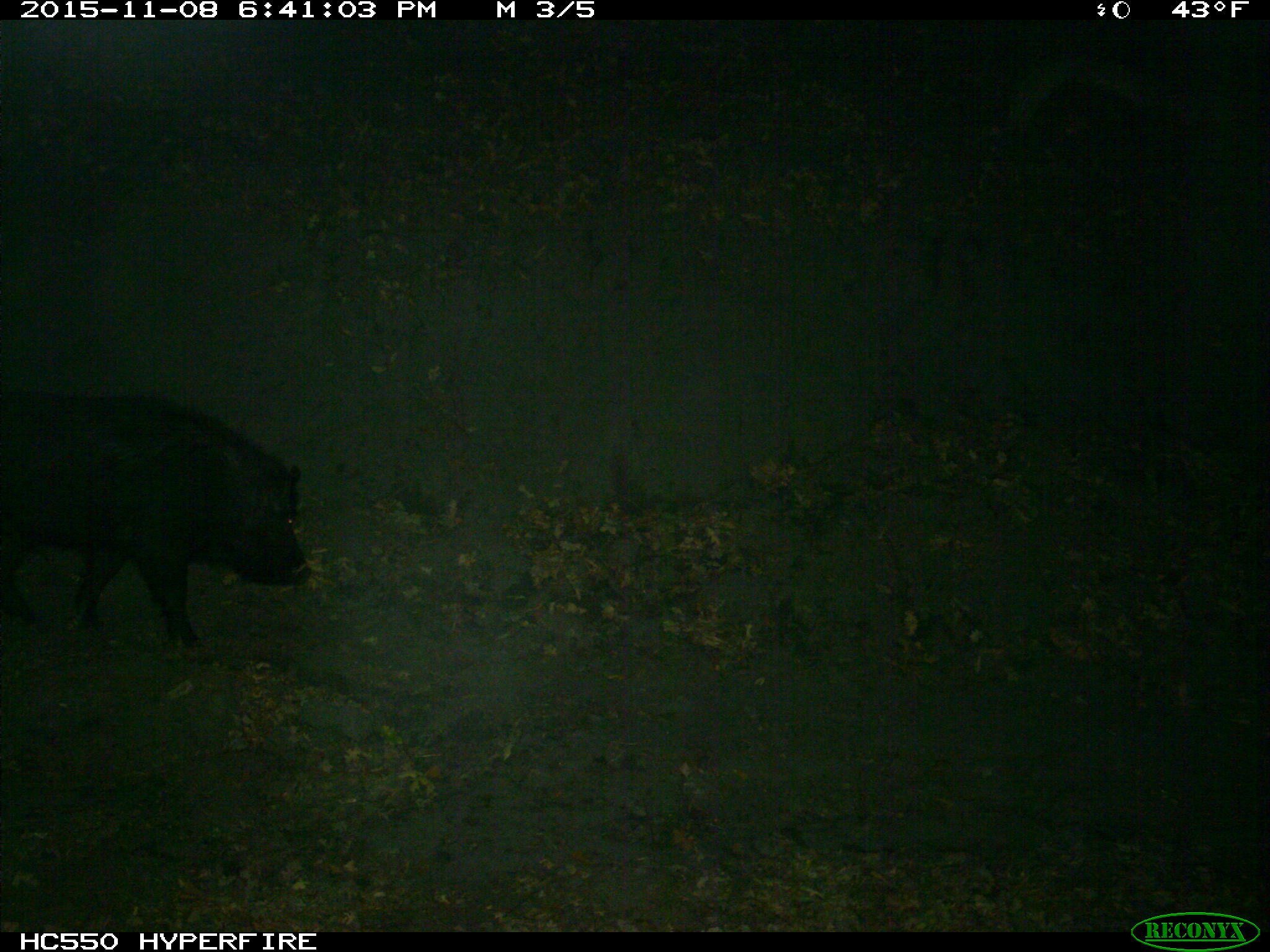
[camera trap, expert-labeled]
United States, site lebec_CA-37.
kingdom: Animalia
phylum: Chordata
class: Mammalia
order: Artiodactyla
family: Suidae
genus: Sus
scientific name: Sus scrofa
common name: wild boar